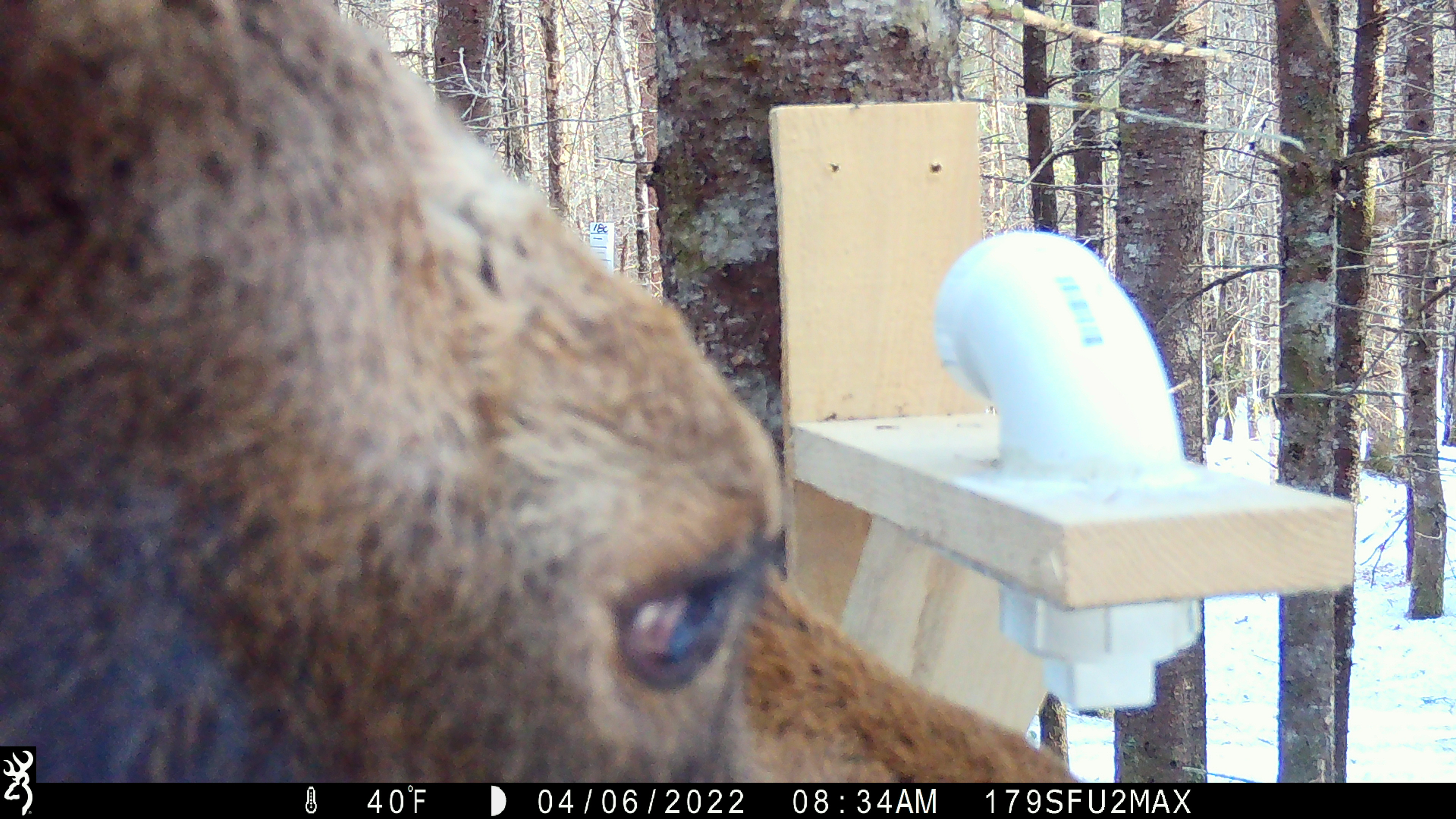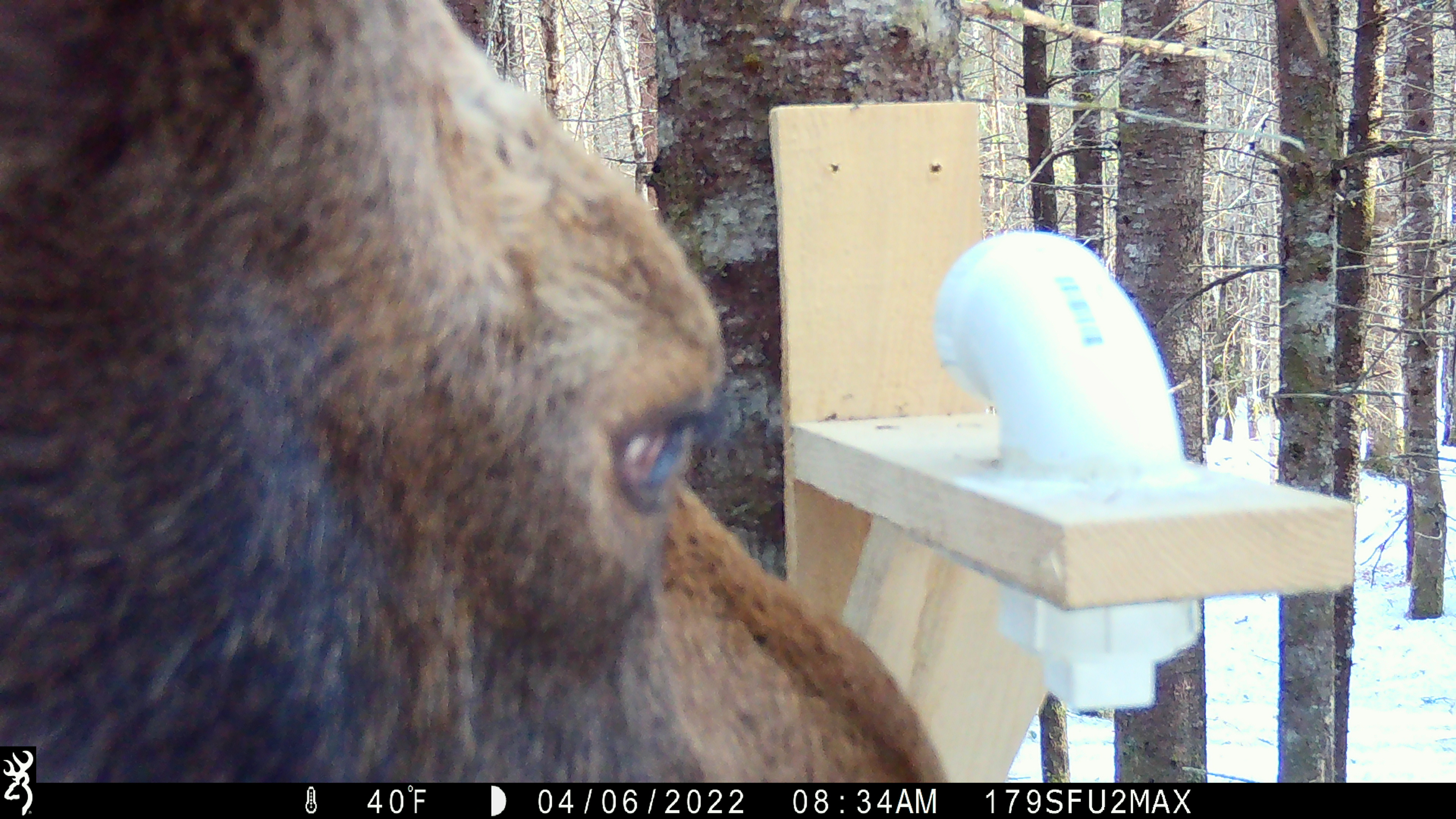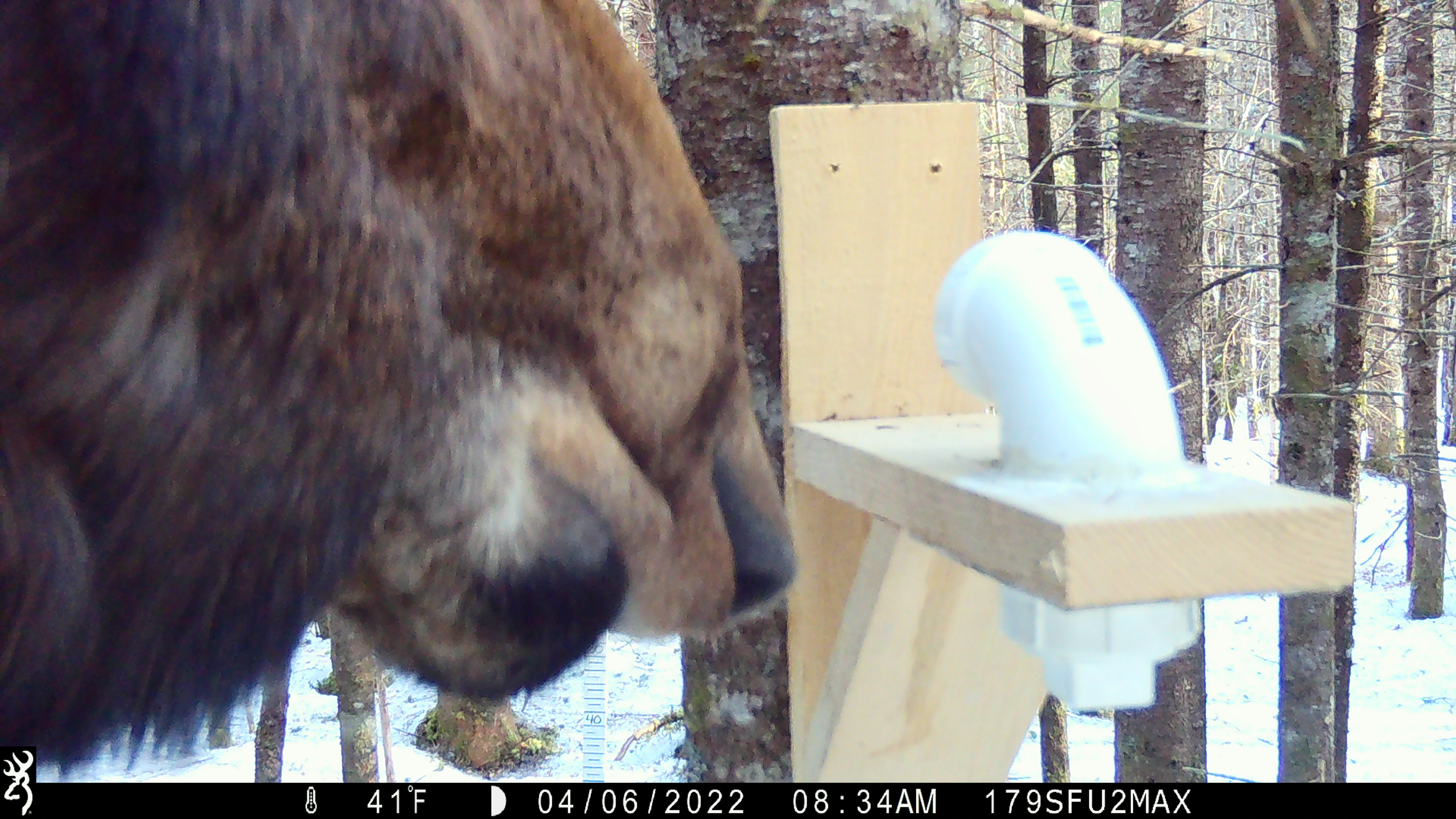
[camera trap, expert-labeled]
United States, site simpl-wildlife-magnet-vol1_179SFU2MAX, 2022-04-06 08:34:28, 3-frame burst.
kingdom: Animalia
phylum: Chordata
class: Mammalia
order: Artiodactyla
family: Cervidae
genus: Alces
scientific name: Alces alces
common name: moose